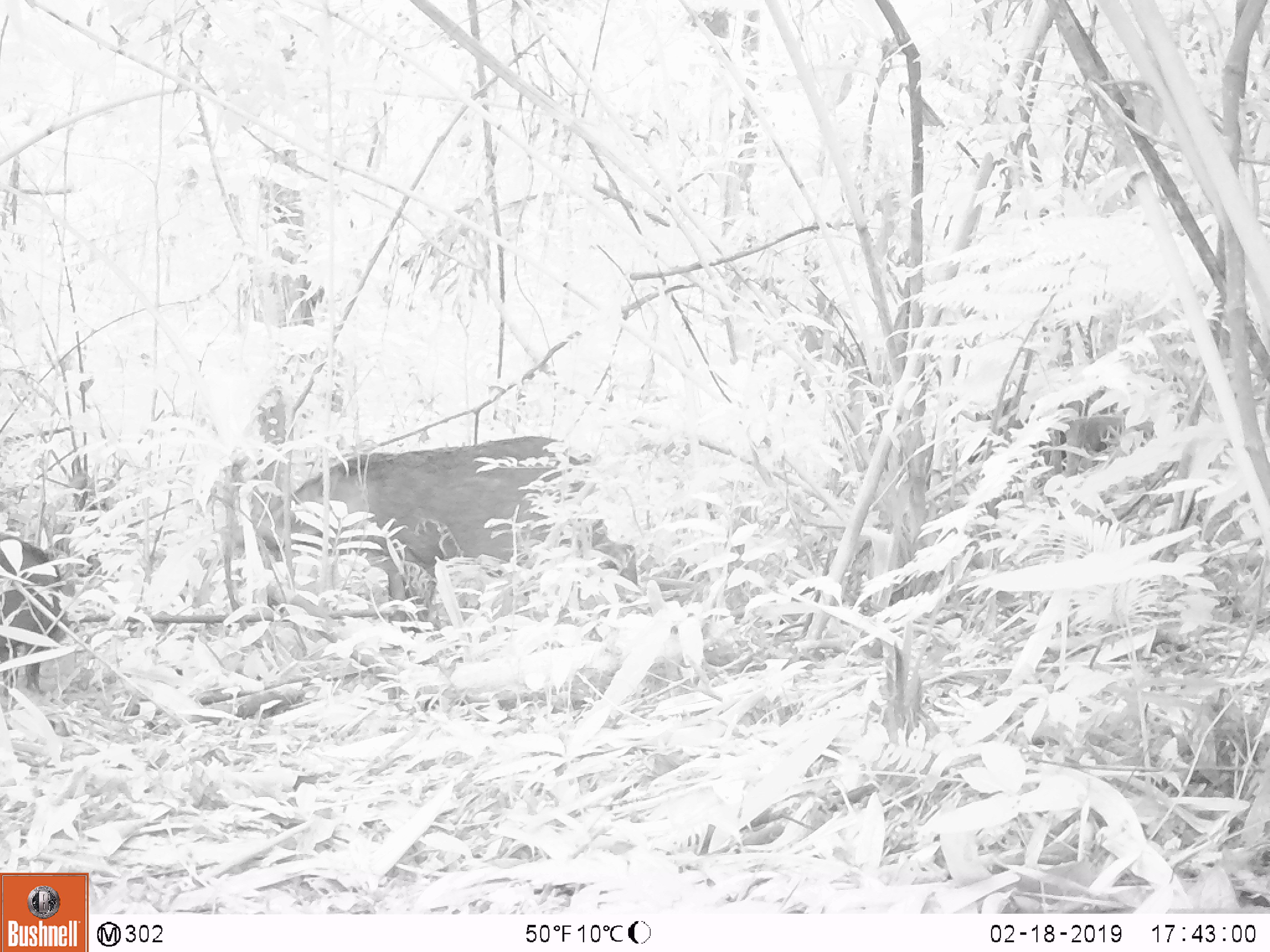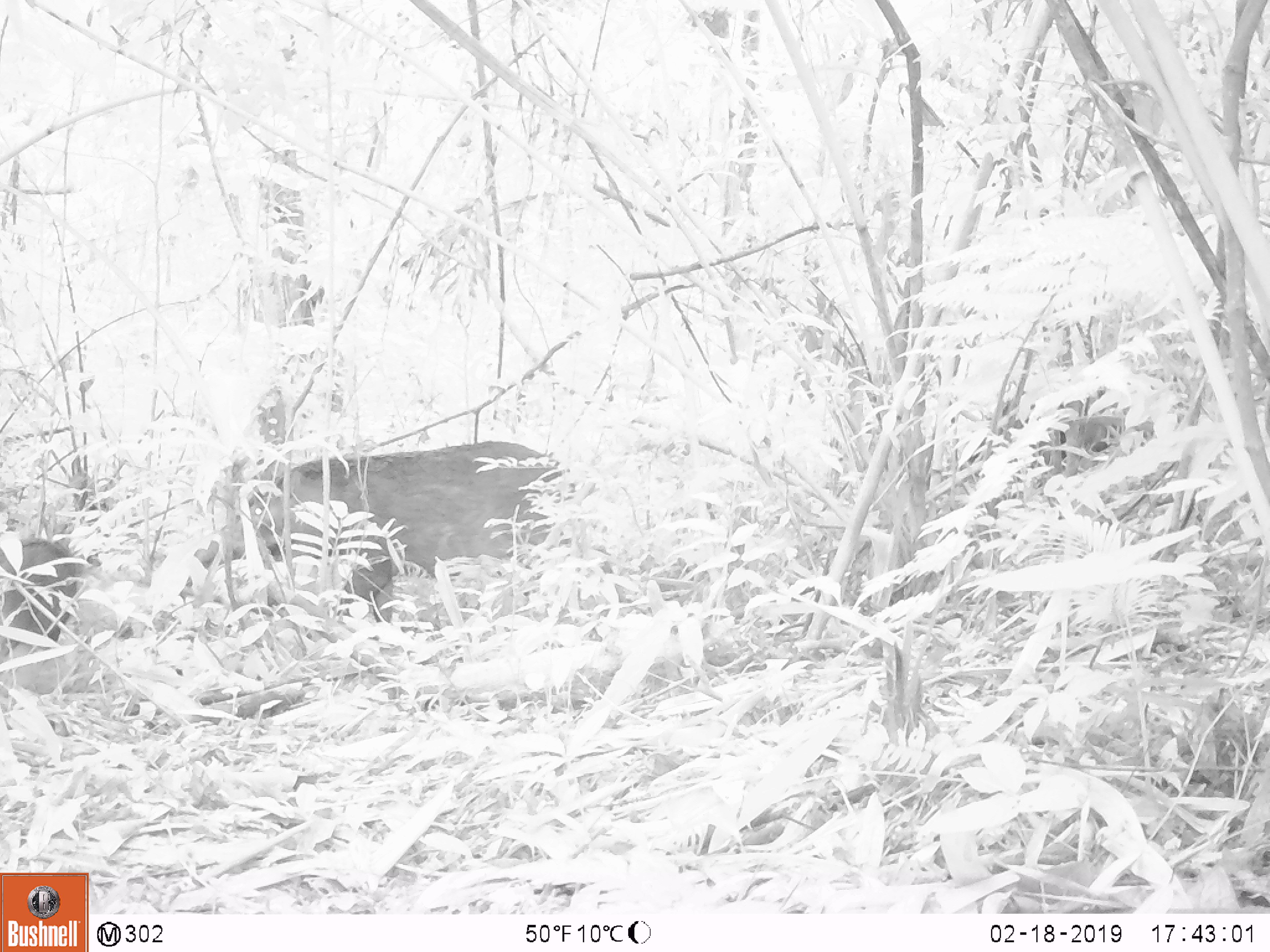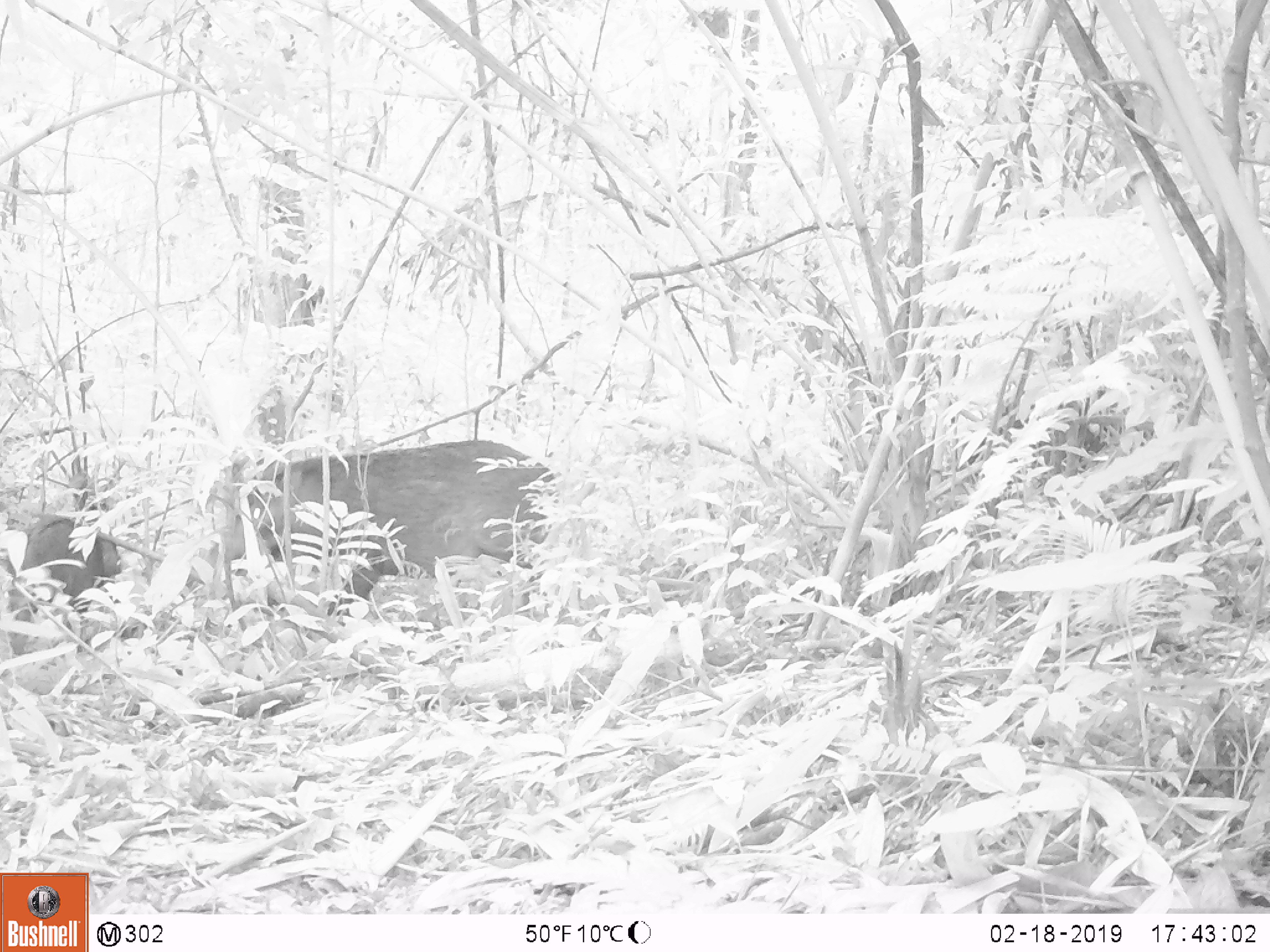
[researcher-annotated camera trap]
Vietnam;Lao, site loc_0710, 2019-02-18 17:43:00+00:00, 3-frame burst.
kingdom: Animalia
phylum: Chordata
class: Mammalia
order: Artiodactyla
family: Suidae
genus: Sus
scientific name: Sus scrofa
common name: eurasian wild pig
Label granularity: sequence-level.